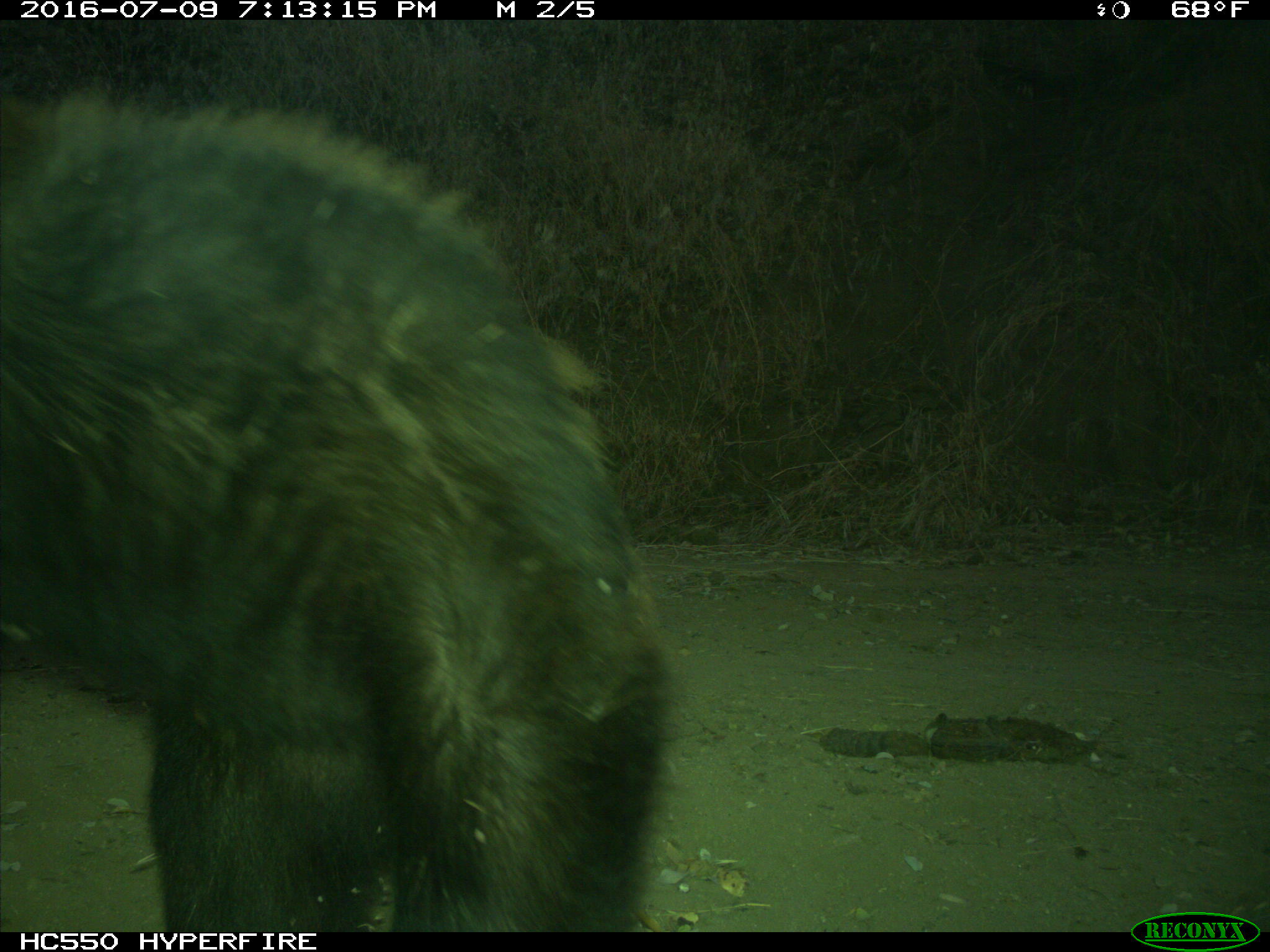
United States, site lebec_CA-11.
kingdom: Animalia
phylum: Chordata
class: Mammalia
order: Carnivora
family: Ursidae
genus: Ursus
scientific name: Ursus americanus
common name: american black bear